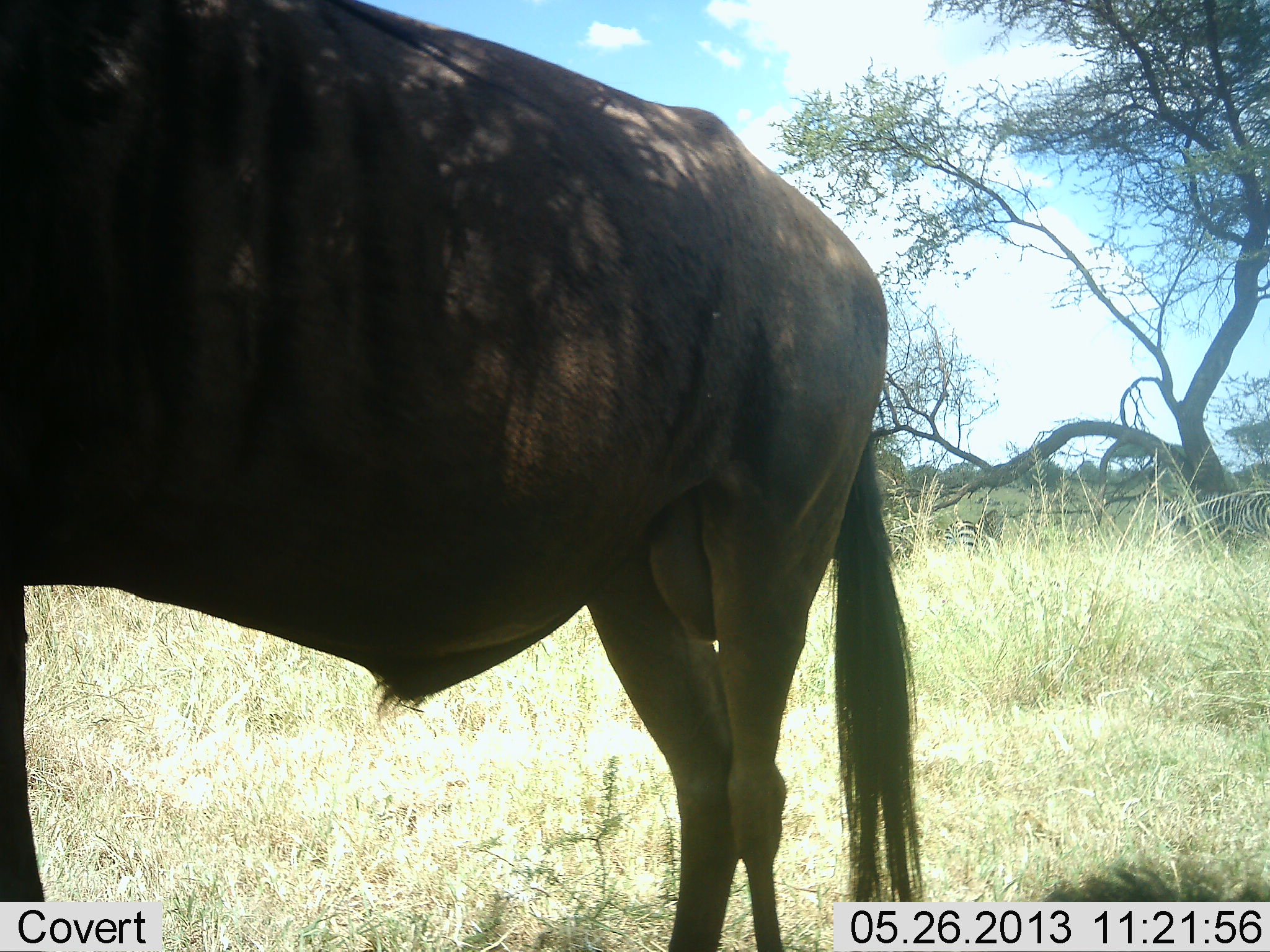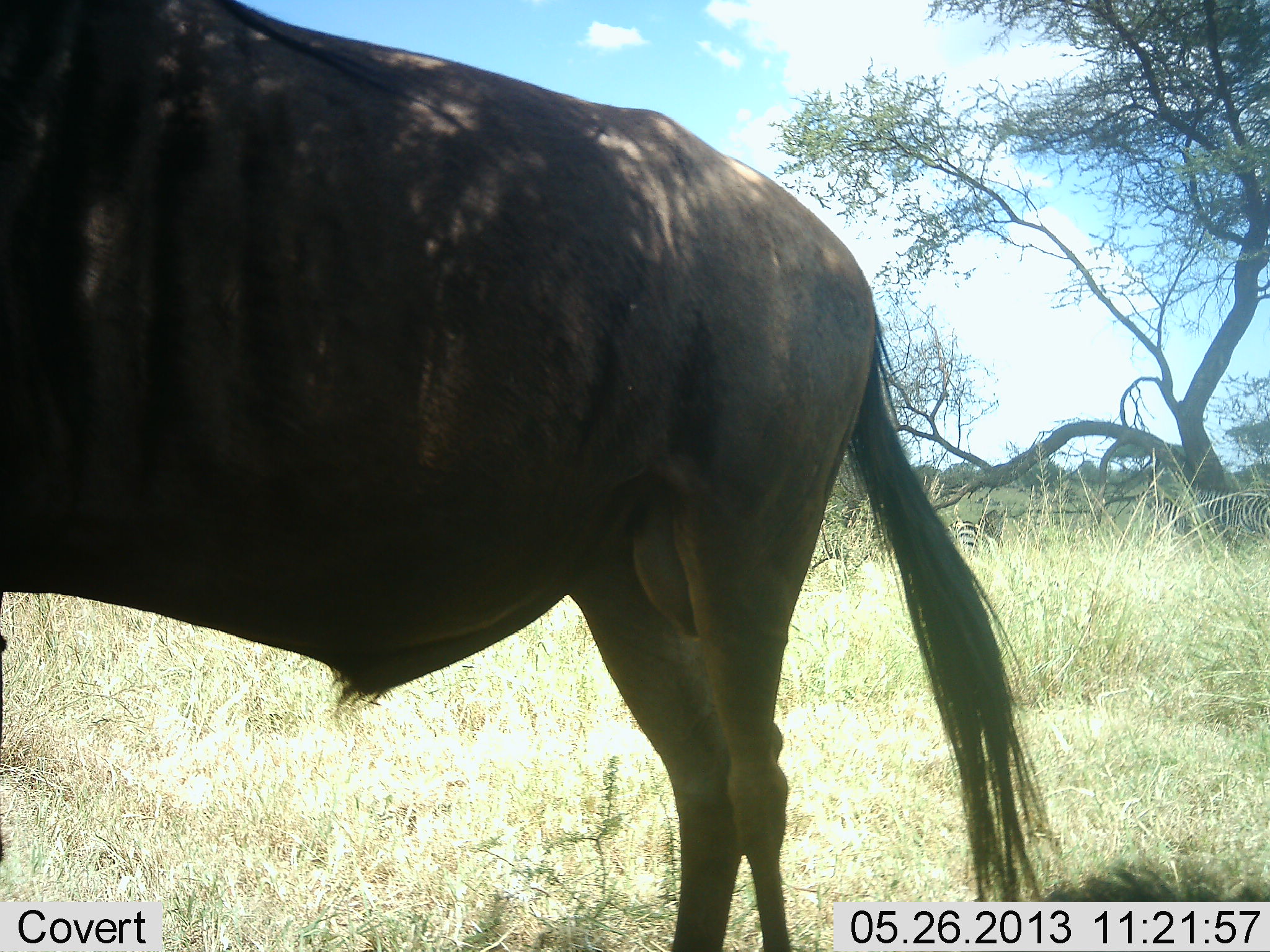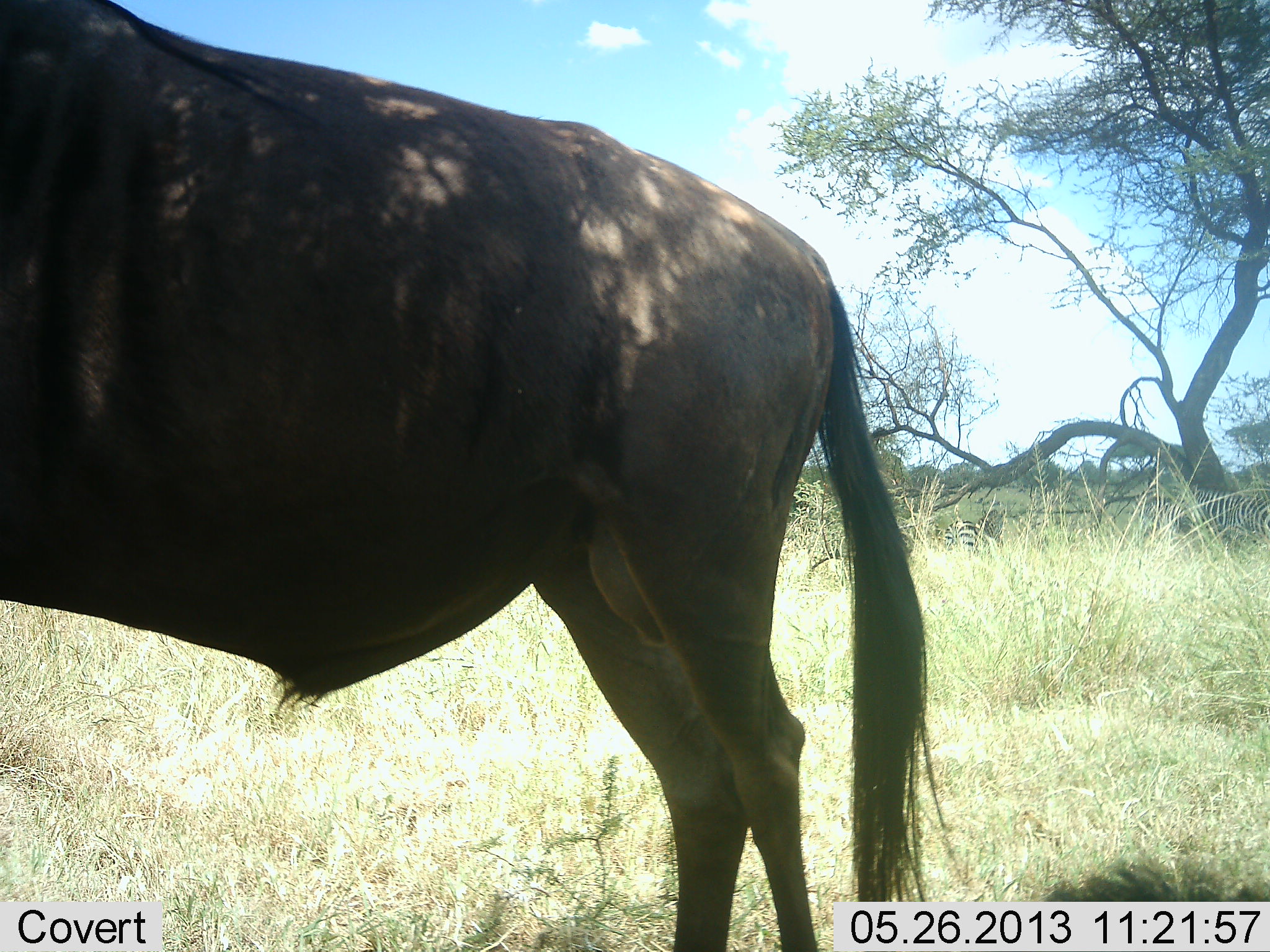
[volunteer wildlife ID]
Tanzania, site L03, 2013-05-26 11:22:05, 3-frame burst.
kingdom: Animalia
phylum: Chordata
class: Mammalia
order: Artiodactyla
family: Bovidae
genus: Connochaetes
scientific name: Connochaetes taurinus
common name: blue wildebeest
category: wildebeest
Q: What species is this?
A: Wildebeest (blue wildebeest) (Connochaetes taurinus).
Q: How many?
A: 1.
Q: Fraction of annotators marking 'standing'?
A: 100%.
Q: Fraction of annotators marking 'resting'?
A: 0%.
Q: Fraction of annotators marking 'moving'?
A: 0%.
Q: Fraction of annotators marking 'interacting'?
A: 0%.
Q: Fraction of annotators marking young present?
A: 0%.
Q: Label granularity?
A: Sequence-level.